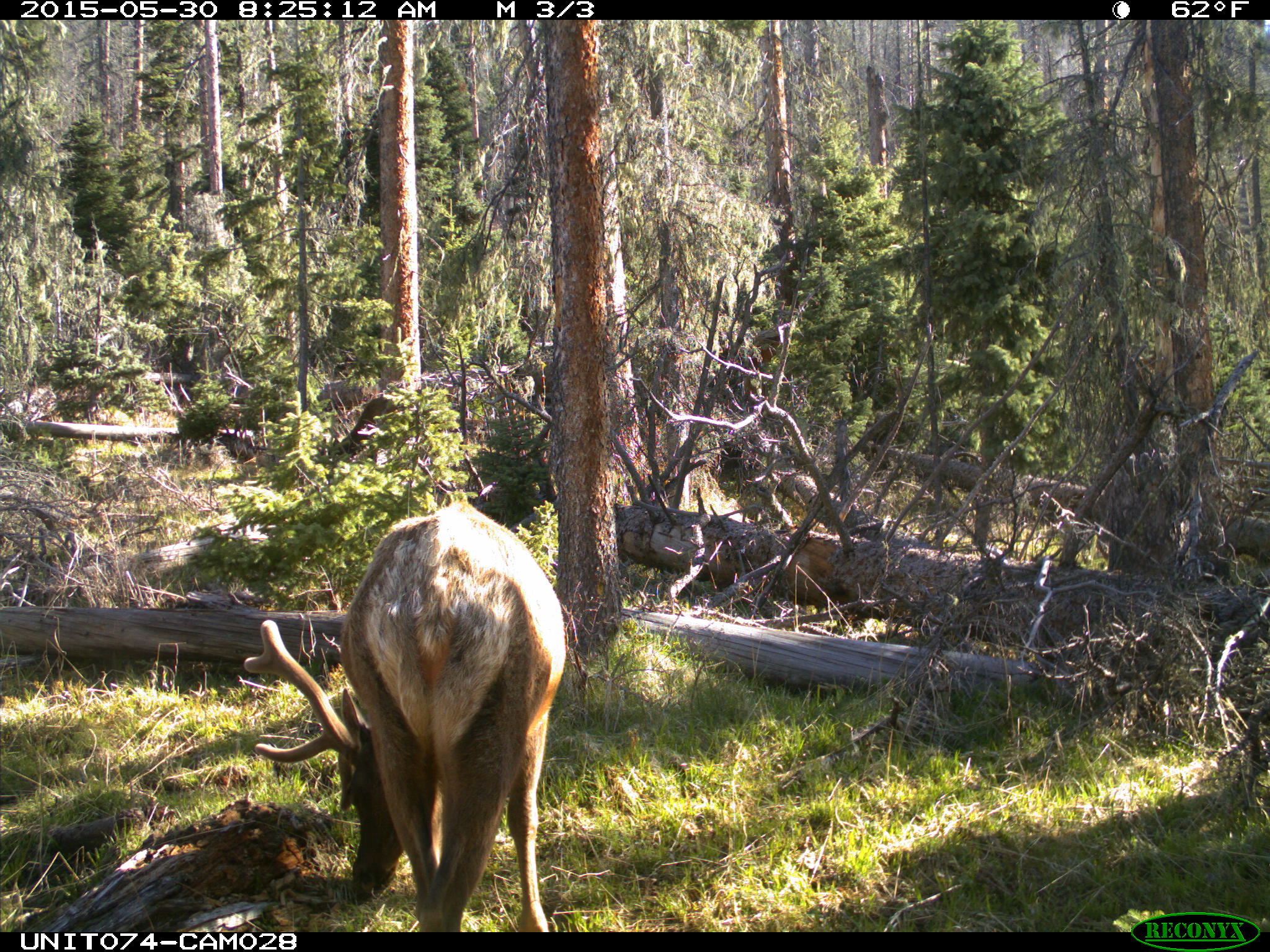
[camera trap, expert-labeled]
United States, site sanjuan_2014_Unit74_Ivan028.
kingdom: Animalia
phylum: Chordata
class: Mammalia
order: Artiodactyla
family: Cervidae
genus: Cervus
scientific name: Cervus elaphus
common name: red deer